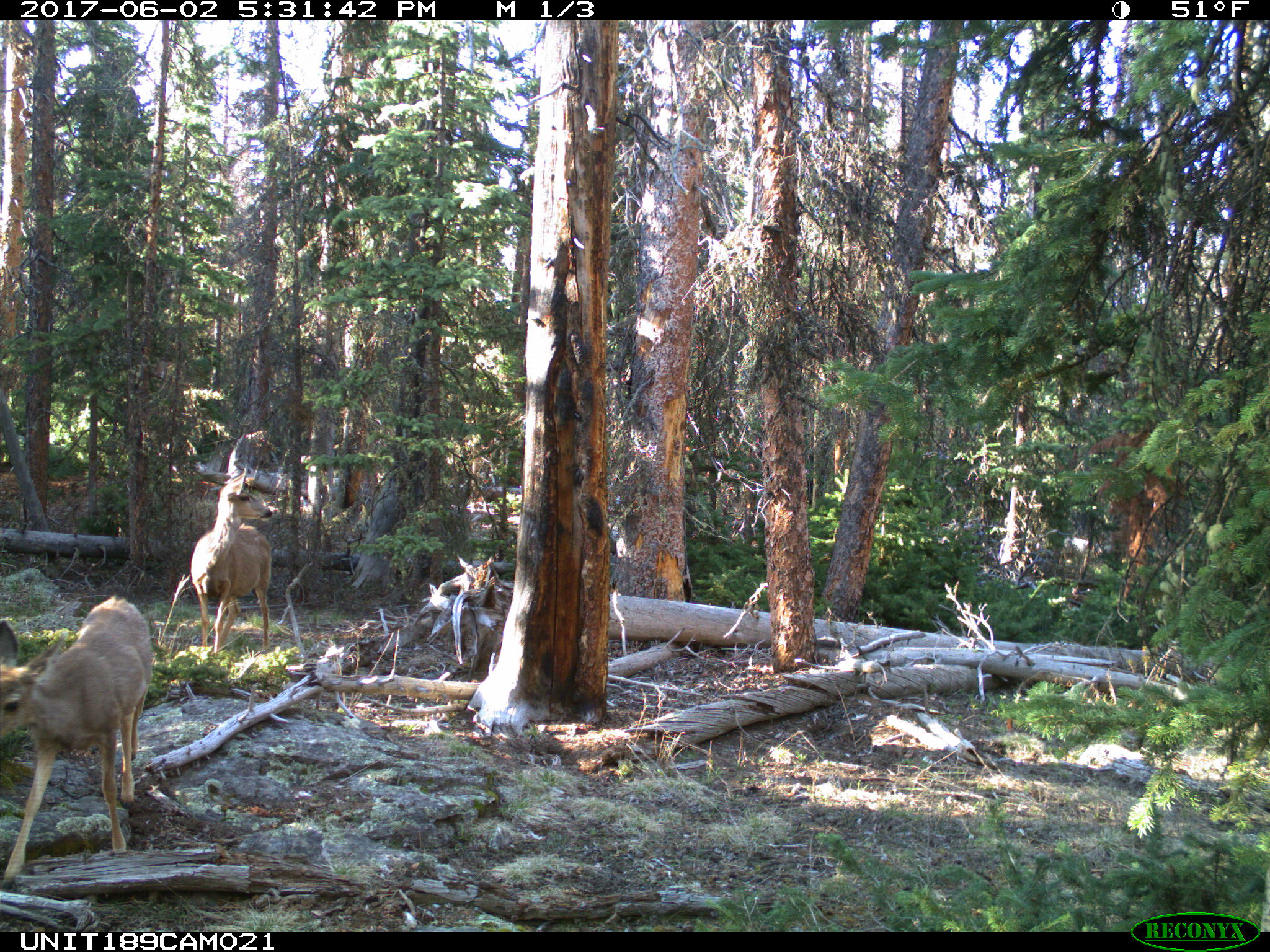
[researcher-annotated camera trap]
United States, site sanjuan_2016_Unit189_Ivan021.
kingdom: Animalia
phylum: Chordata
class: Mammalia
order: Artiodactyla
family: Cervidae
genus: Odocoileus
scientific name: Odocoileus hemionus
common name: mule deer